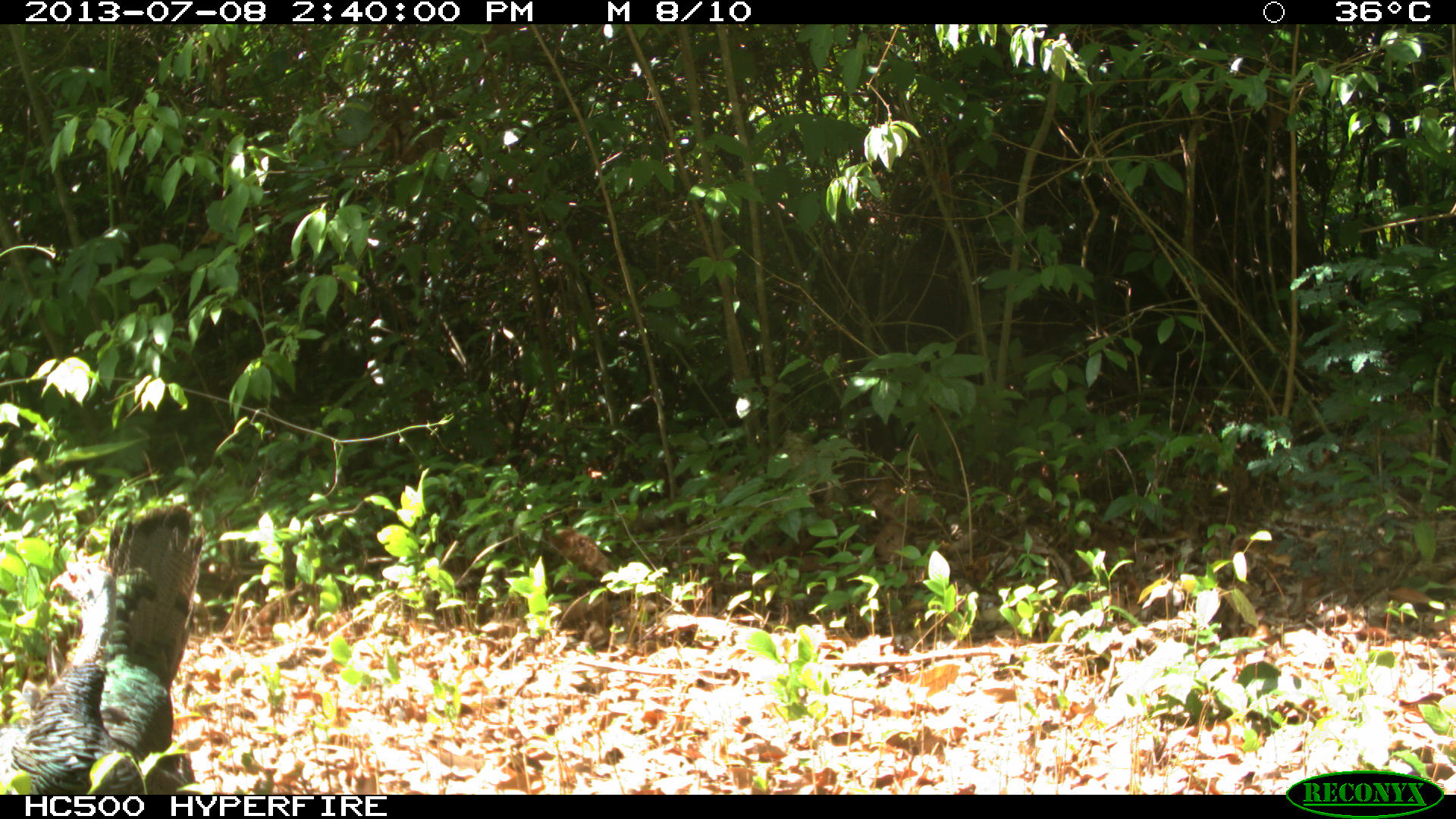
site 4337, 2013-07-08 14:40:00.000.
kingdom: Animalia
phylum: Chordata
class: Aves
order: Galliformes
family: Phasianidae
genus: Meleagris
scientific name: Meleagris ocellata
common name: ocellated turkey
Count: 1.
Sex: female.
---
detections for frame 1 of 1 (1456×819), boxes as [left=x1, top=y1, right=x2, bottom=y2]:
meleagris ocellata: [left=3, top=496, right=205, bottom=797]